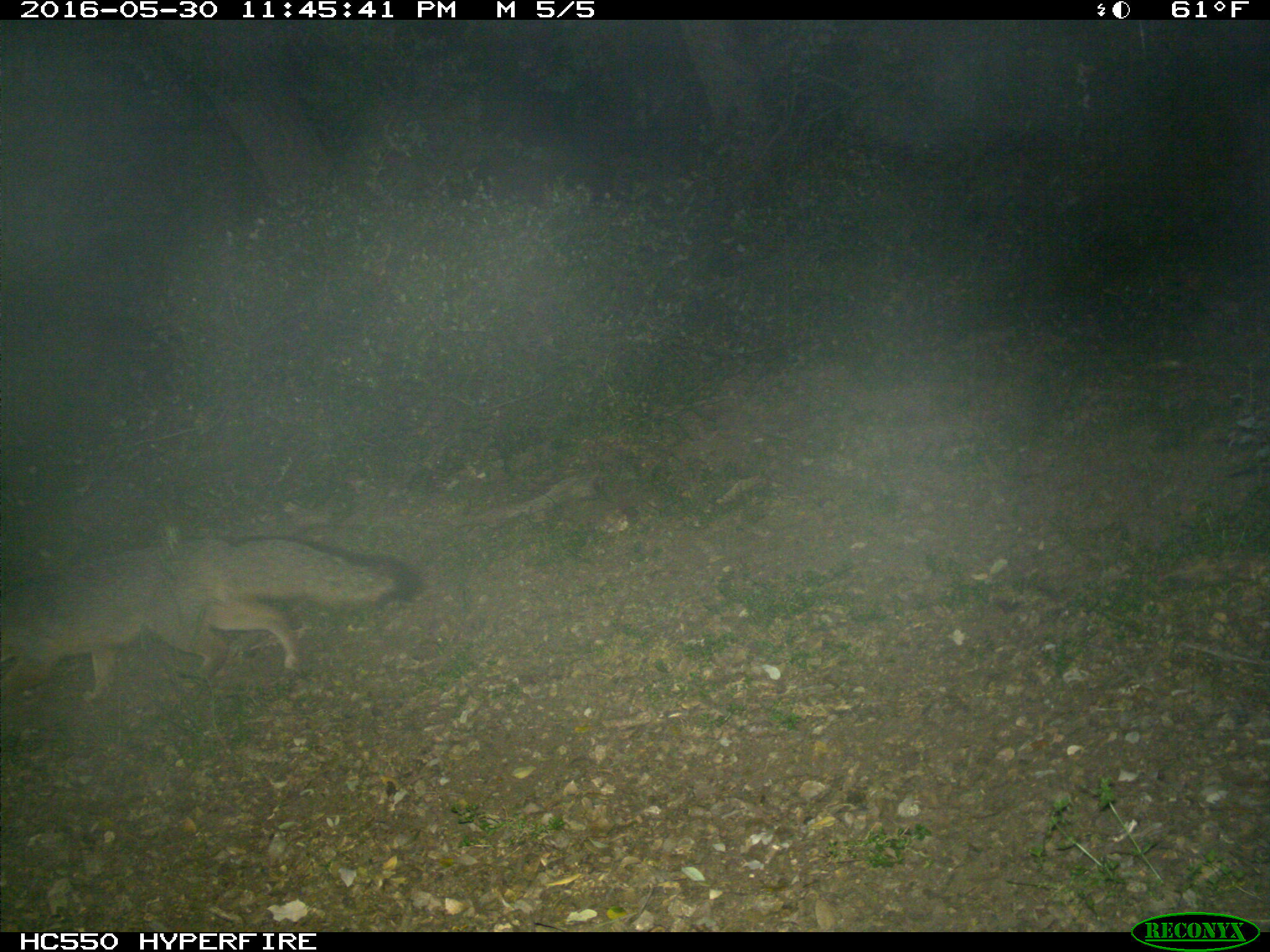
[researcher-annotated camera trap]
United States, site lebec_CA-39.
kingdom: Animalia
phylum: Chordata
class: Mammalia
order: Carnivora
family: Canidae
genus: Urocyon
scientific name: Urocyon cinereoargenteus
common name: gray fox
Urocyon cinereoargenteus (gray fox).